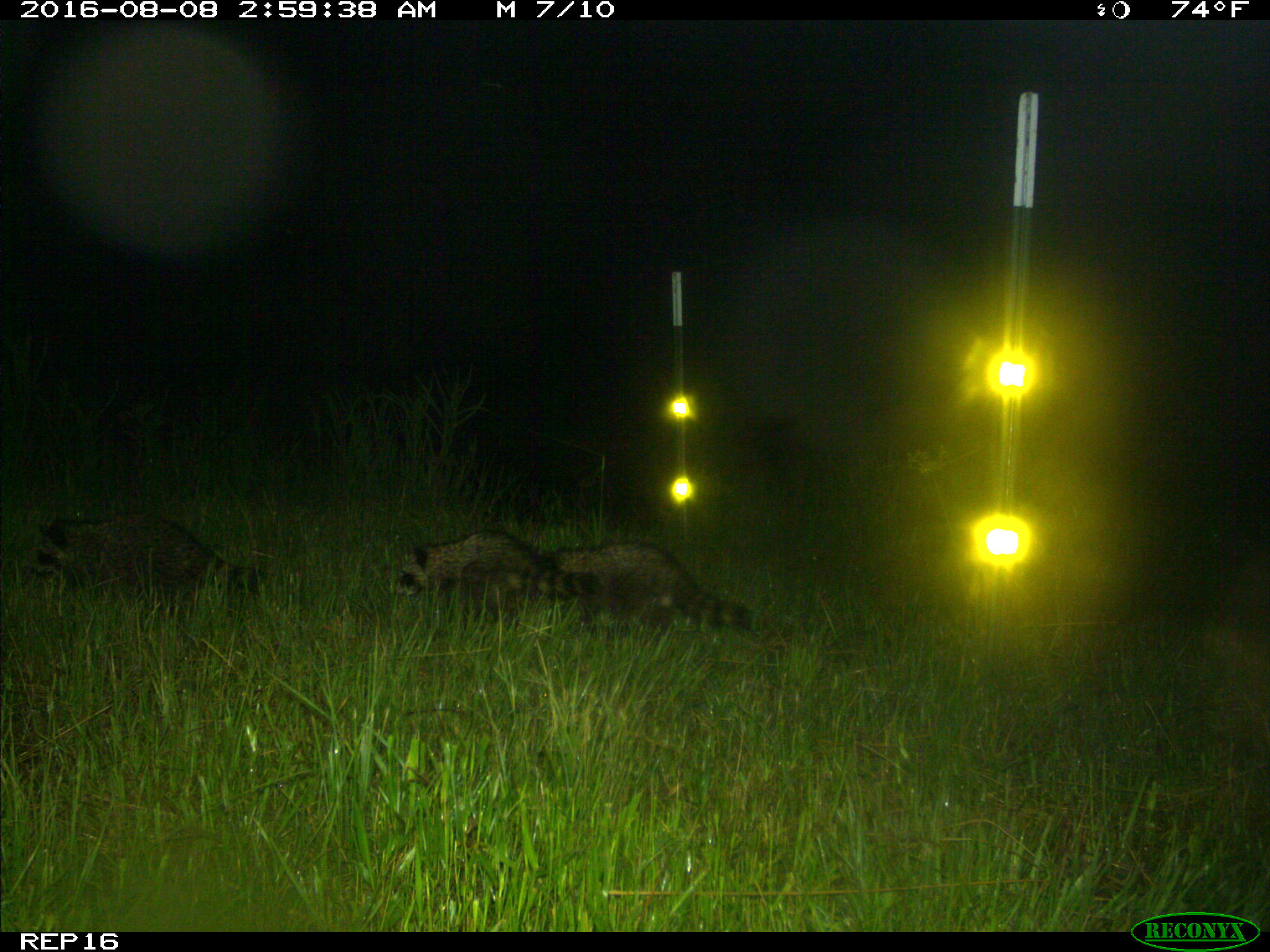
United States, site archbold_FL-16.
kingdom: Animalia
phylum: Chordata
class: Mammalia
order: Carnivora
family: Procyonidae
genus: Procyon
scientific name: Procyon lotor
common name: common raccoon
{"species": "Procyon lotor (common raccoon)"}